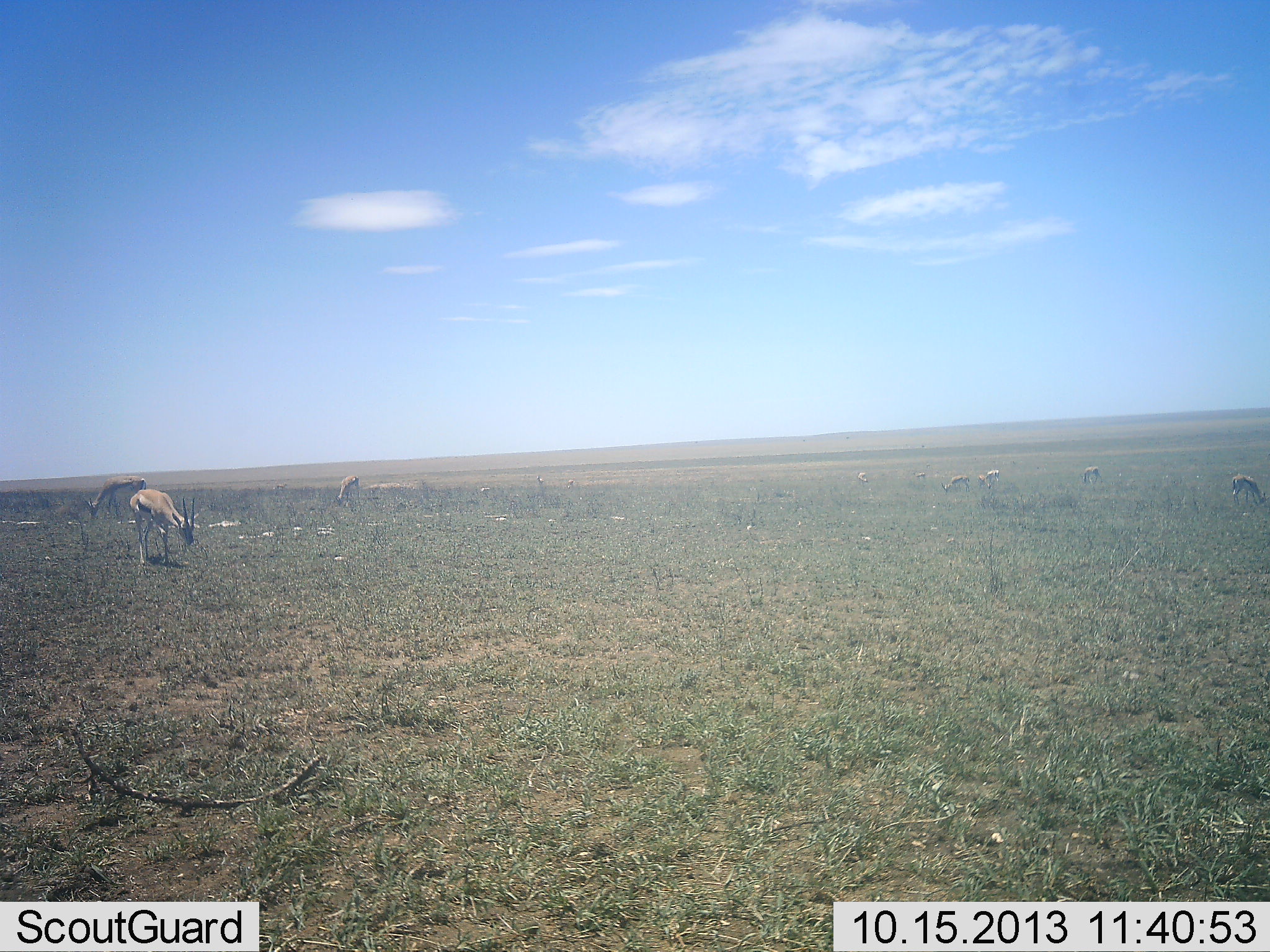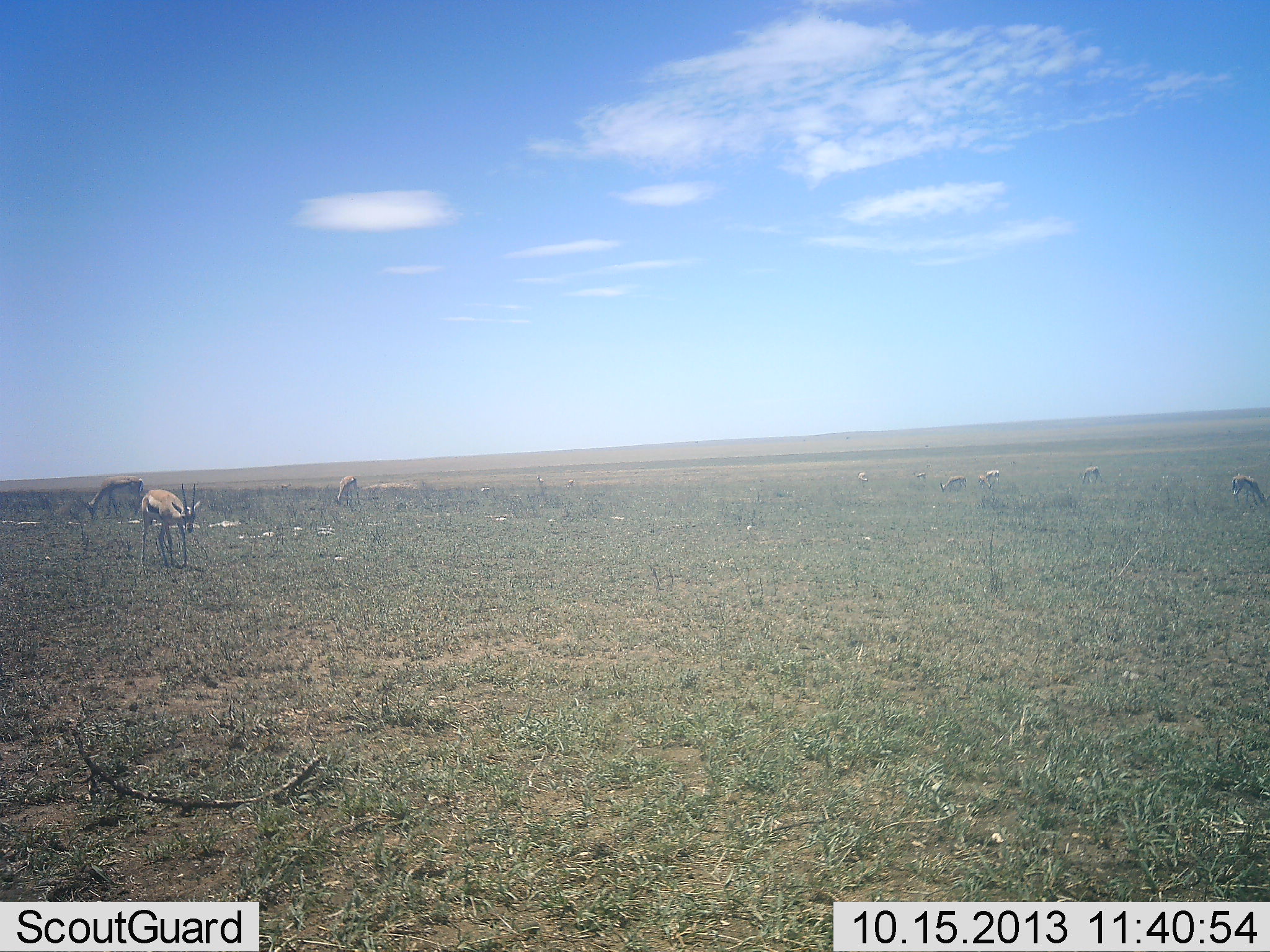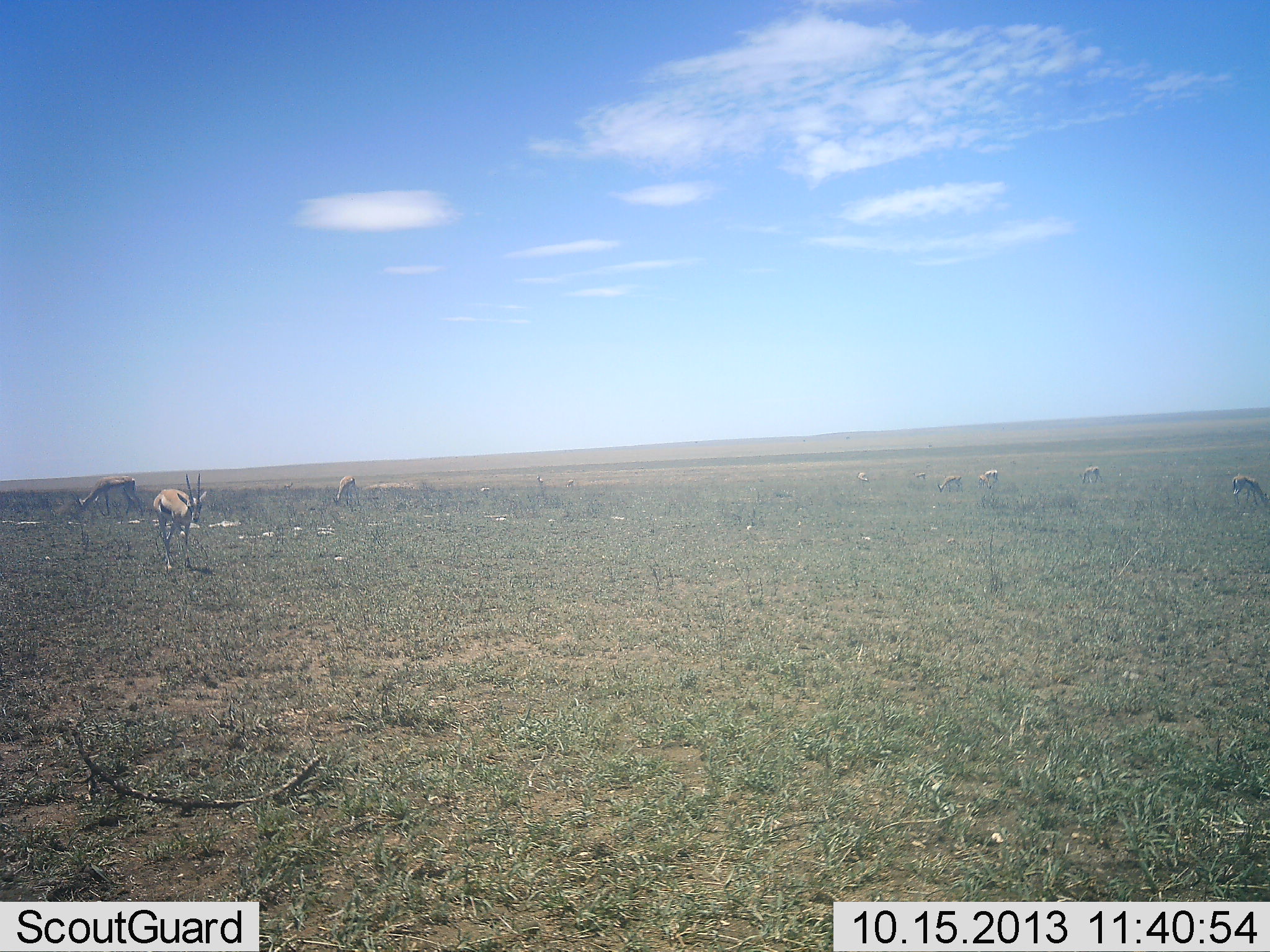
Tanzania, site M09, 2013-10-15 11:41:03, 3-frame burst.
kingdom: Animalia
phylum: Chordata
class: Mammalia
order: Artiodactyla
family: Bovidae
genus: Eudorcas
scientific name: Eudorcas thomsonii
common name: thomson's gazelle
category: gazellethomsons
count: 8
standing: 65%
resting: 6%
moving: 53%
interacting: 6%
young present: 0%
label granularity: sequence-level